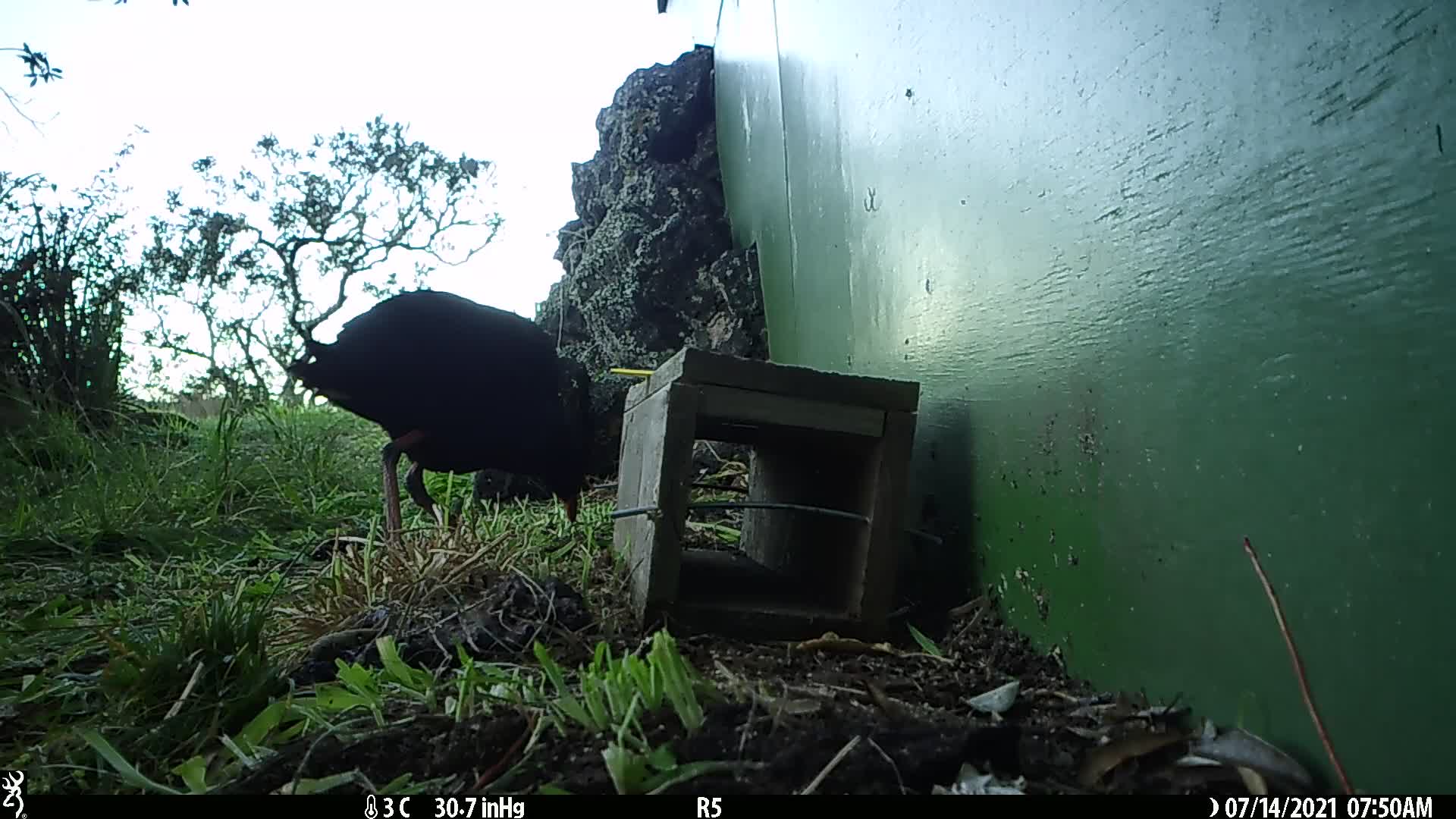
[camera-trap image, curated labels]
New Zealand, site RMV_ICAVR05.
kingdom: Animalia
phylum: Chordata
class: Aves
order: Gruiformes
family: Rallidae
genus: Porphyrio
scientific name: Porphyrio melanotus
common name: australasian swamphen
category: pukeko